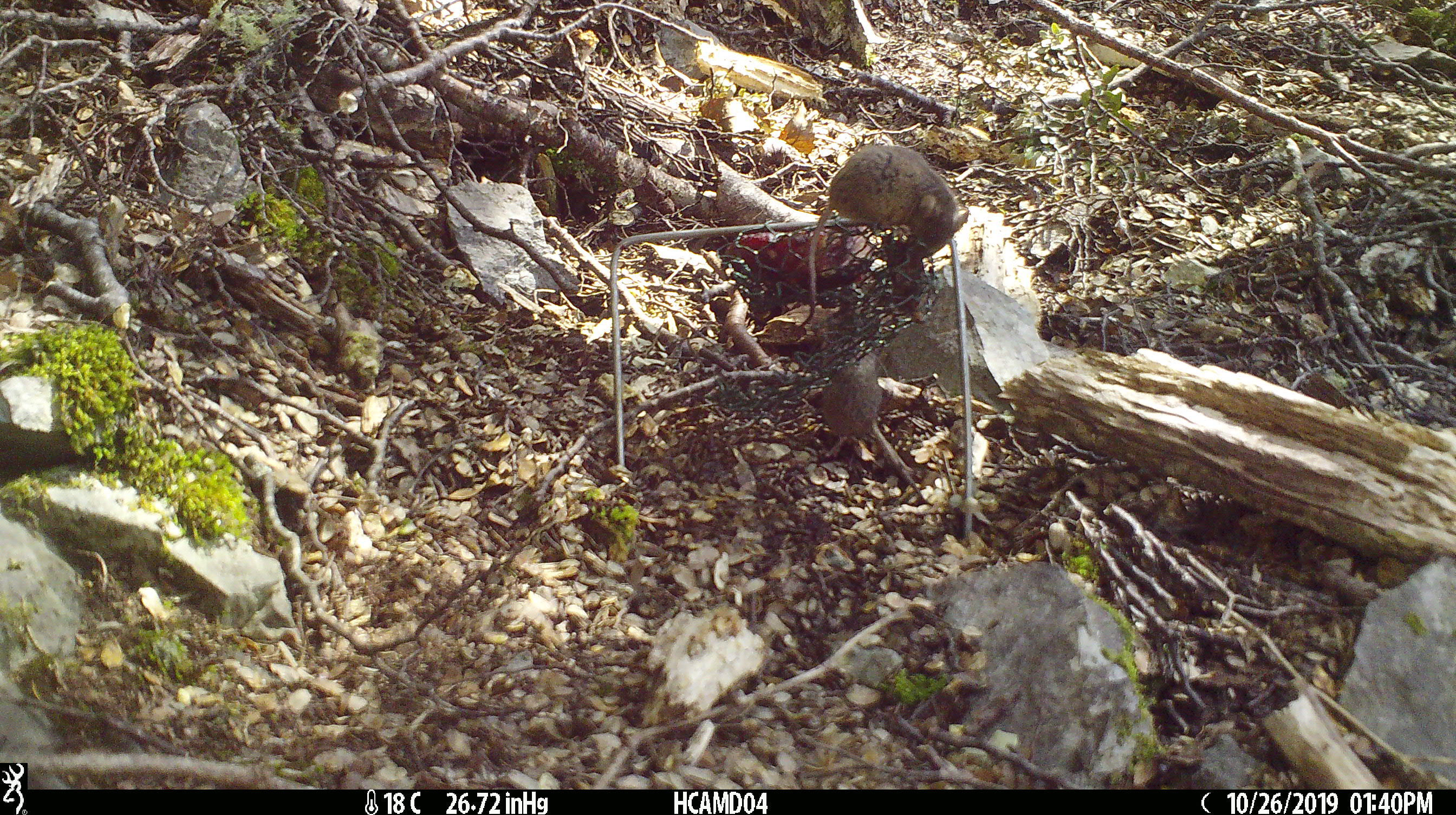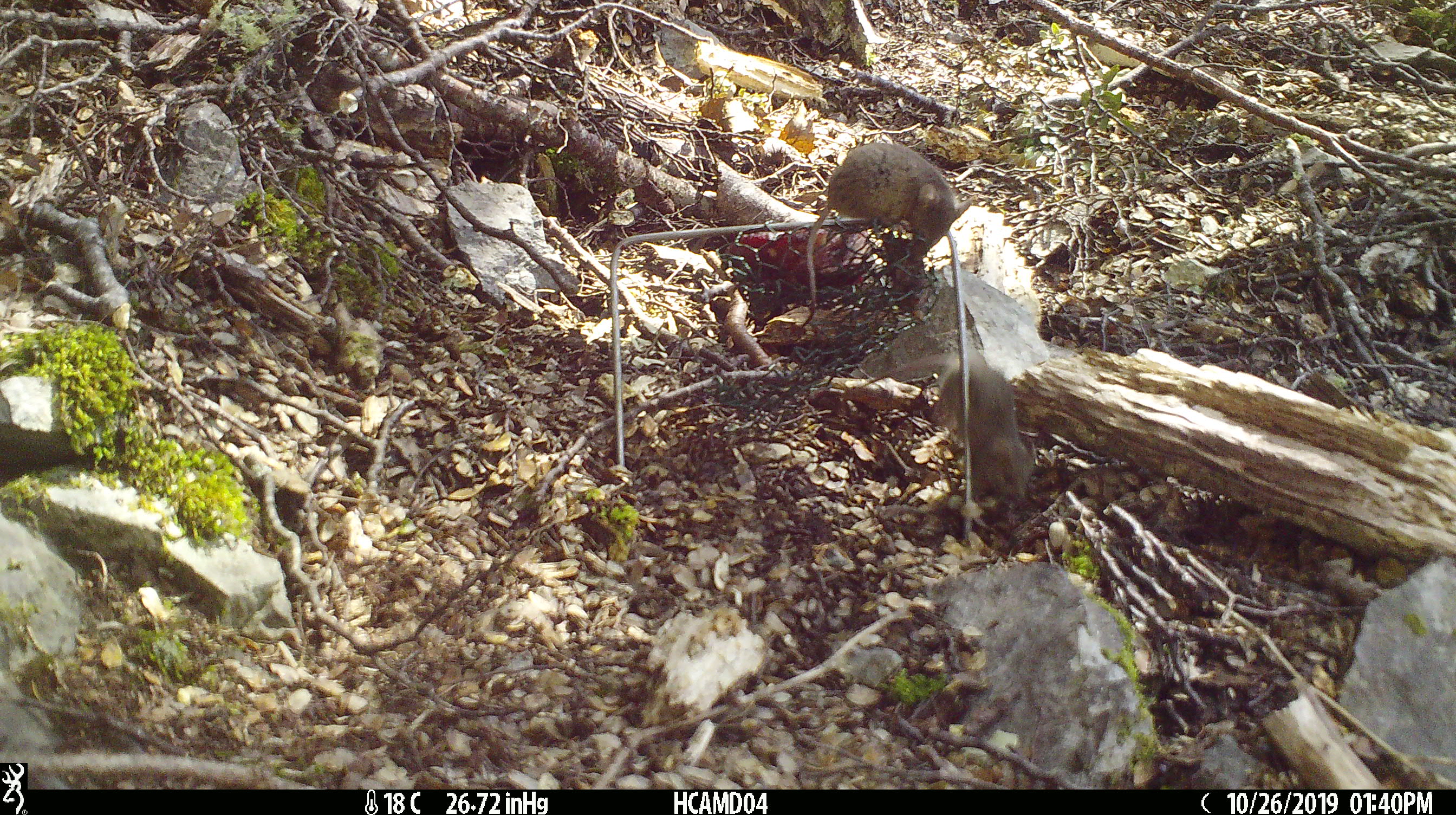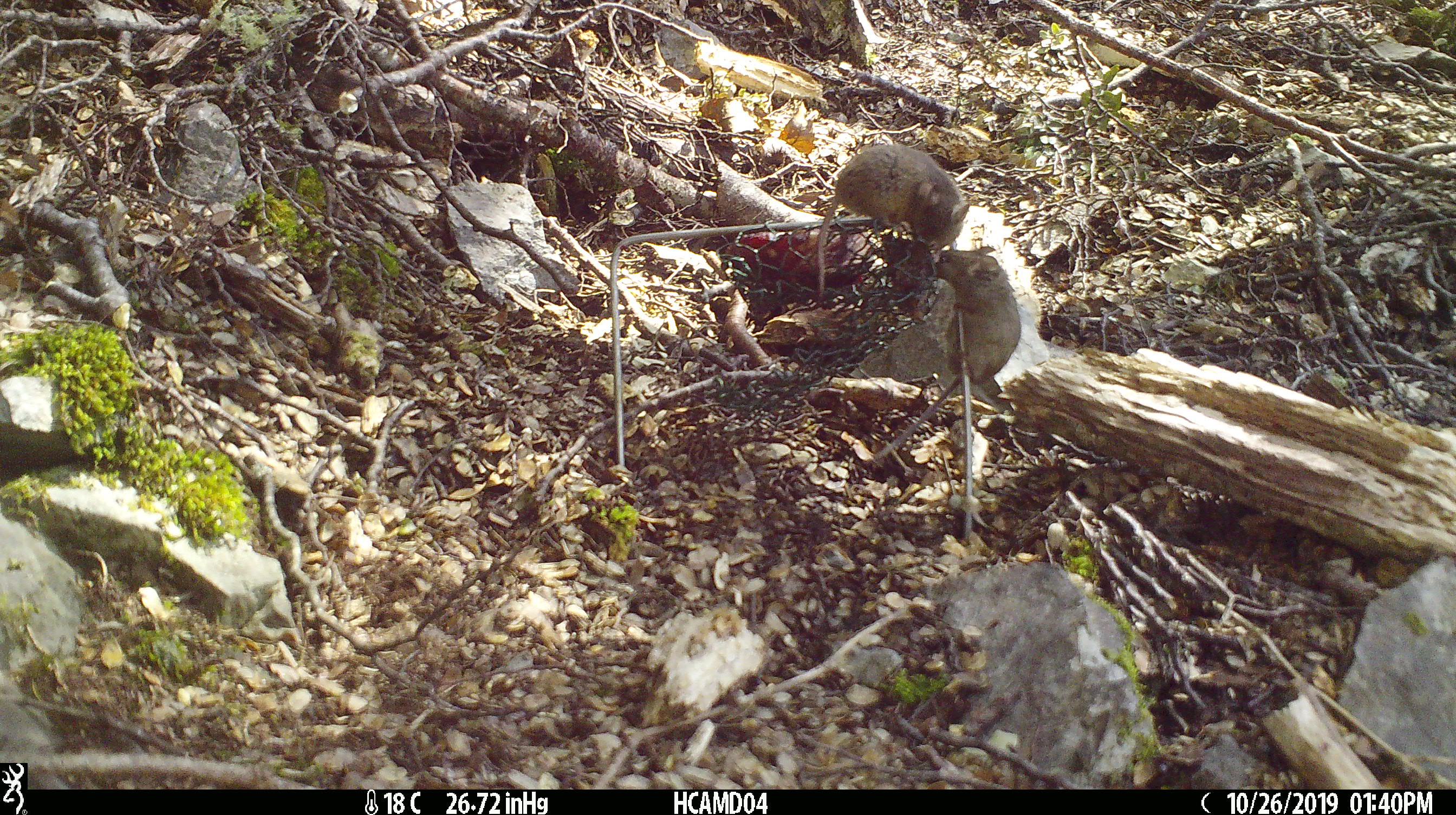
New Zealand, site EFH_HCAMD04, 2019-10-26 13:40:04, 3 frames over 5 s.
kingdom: Animalia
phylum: Chordata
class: Mammalia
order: Rodentia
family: Muridae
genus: Mus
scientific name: Mus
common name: mouse